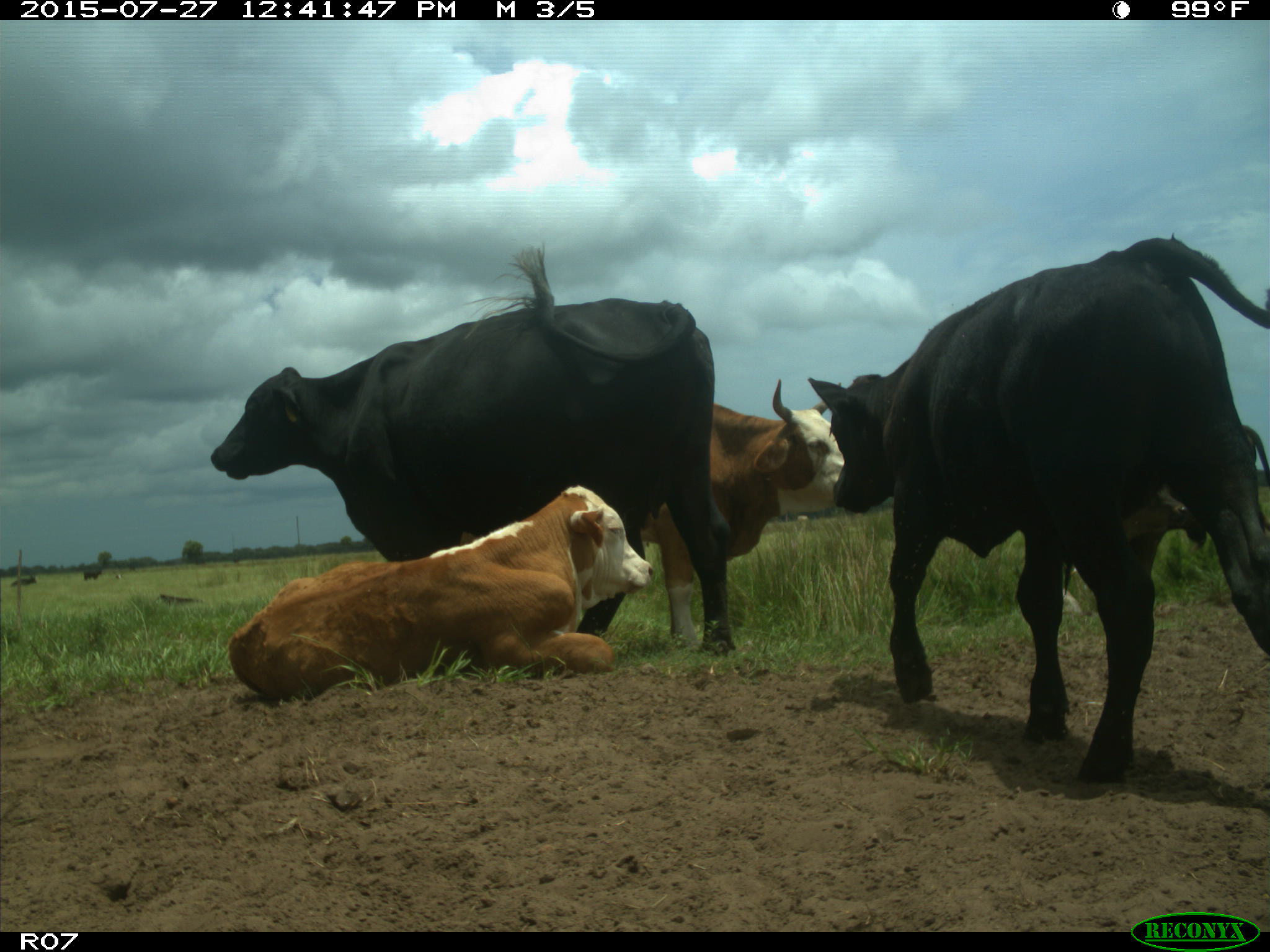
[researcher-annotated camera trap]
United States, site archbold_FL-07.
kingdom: Animalia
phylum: Chordata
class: Mammalia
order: Artiodactyla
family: Bovidae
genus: Bos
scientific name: Bos taurus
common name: domestic cow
Bos taurus (domestic cow).